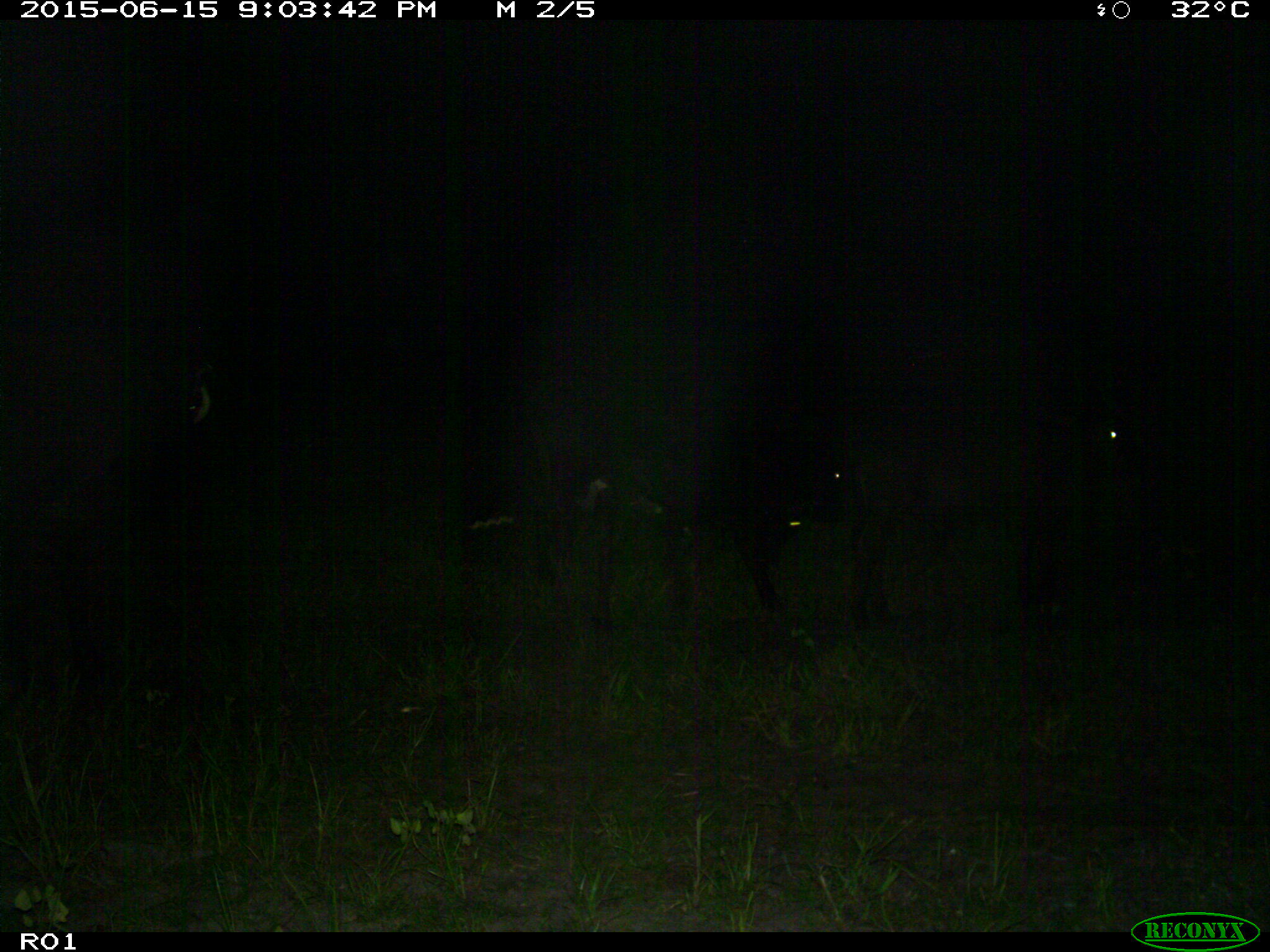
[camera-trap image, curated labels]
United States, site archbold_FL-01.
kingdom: Animalia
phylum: Chordata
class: Mammalia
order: Artiodactyla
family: Bovidae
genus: Bos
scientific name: Bos taurus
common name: domestic cow